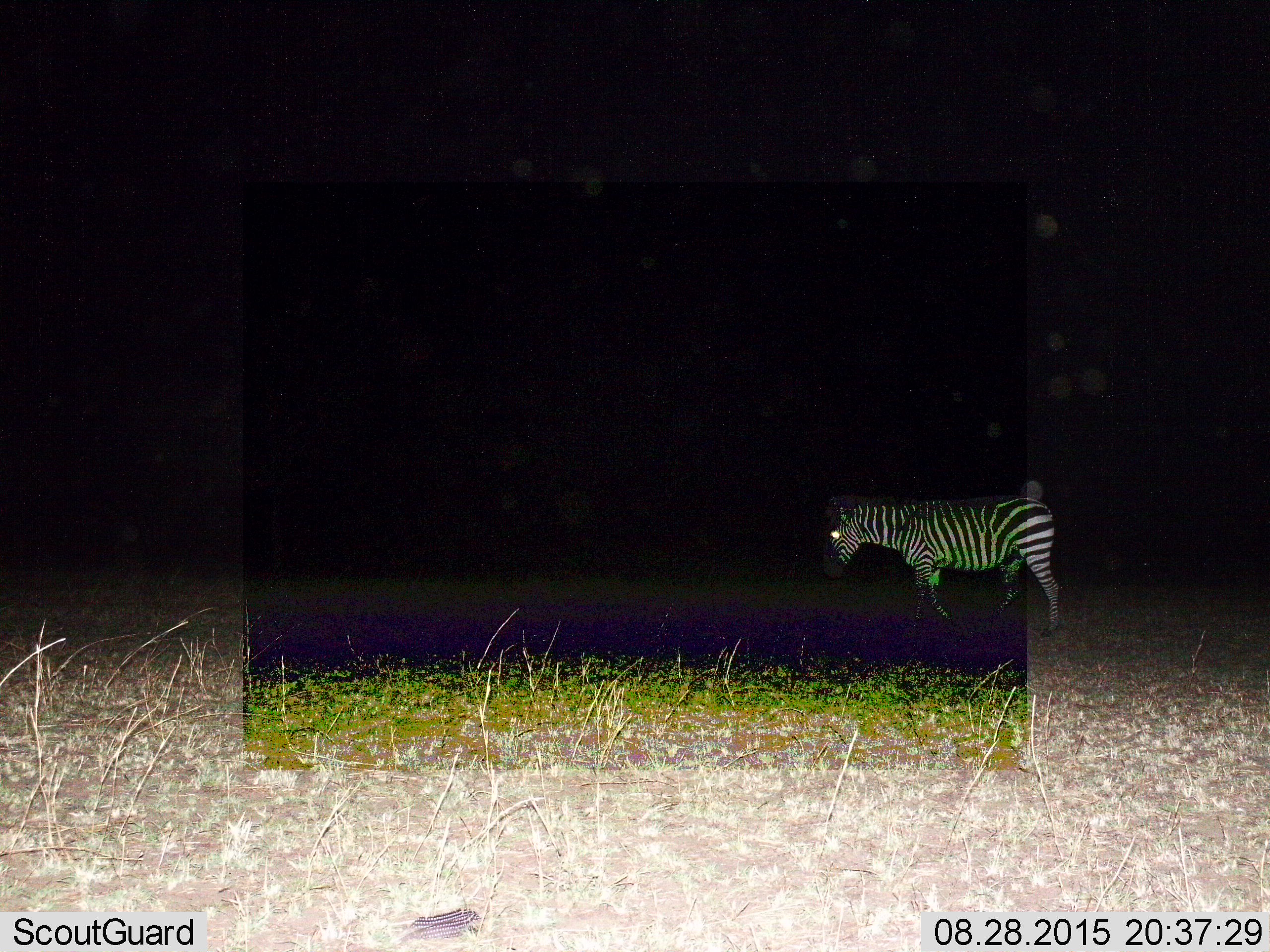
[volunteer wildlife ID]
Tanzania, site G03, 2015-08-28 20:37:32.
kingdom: Animalia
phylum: Chordata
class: Mammalia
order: Perissodactyla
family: Equidae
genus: Equus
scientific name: Equus quagga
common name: plains zebra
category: zebra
Zebra (plains zebra) (Equus quagga), count 1. Behavior (volunteer vote fractions): standing 42%, resting 0%, moving 63%, interacting 0%. Young present (vote fraction): 0%. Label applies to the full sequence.